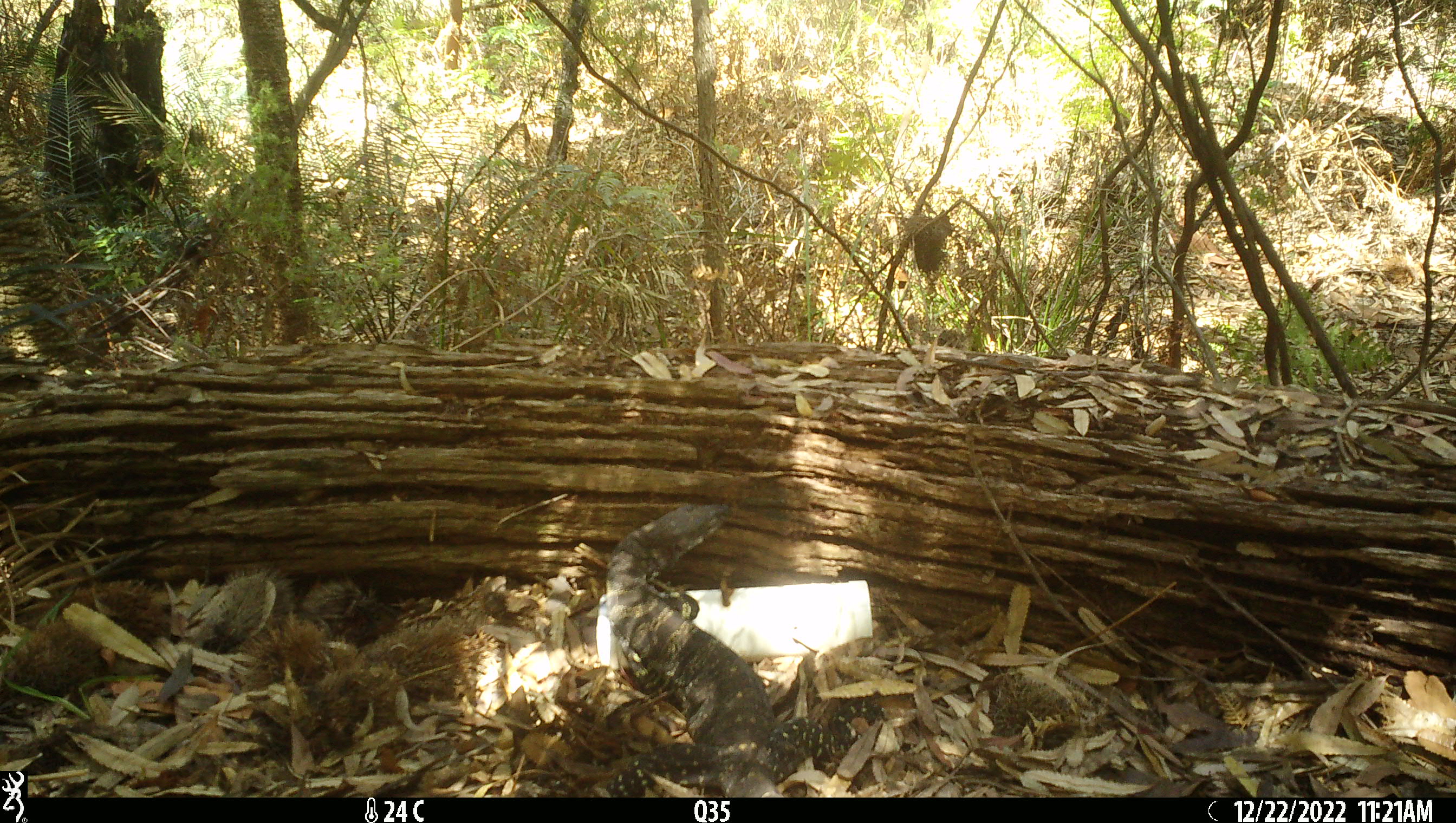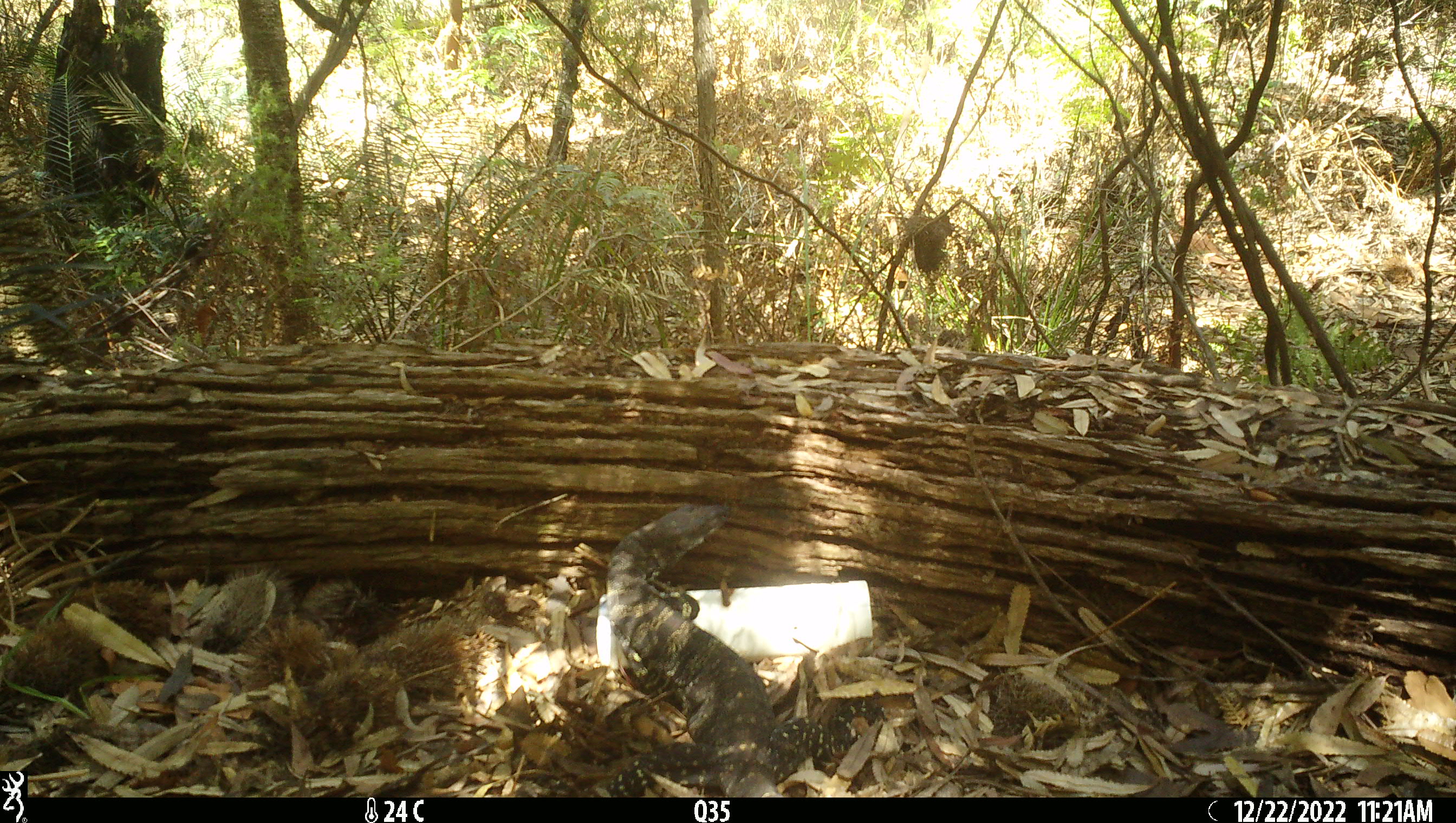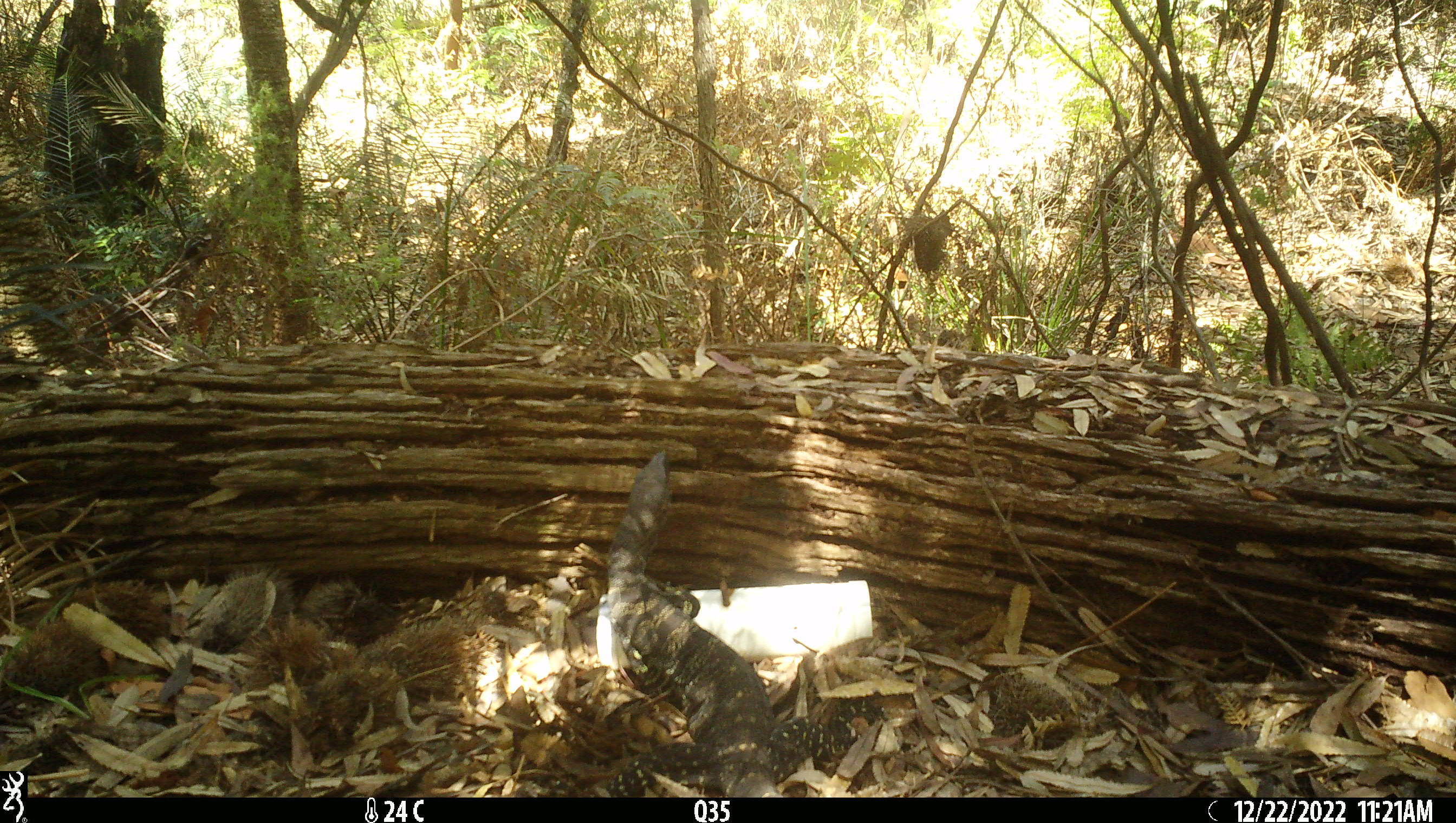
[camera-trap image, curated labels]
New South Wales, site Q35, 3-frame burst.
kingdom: Animalia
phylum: Chordata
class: Reptilia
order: Squamata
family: Varanidae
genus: Varanus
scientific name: Varanus varius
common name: lace monitor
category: goanna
Goanna (lace monitor) (Varanus varius).